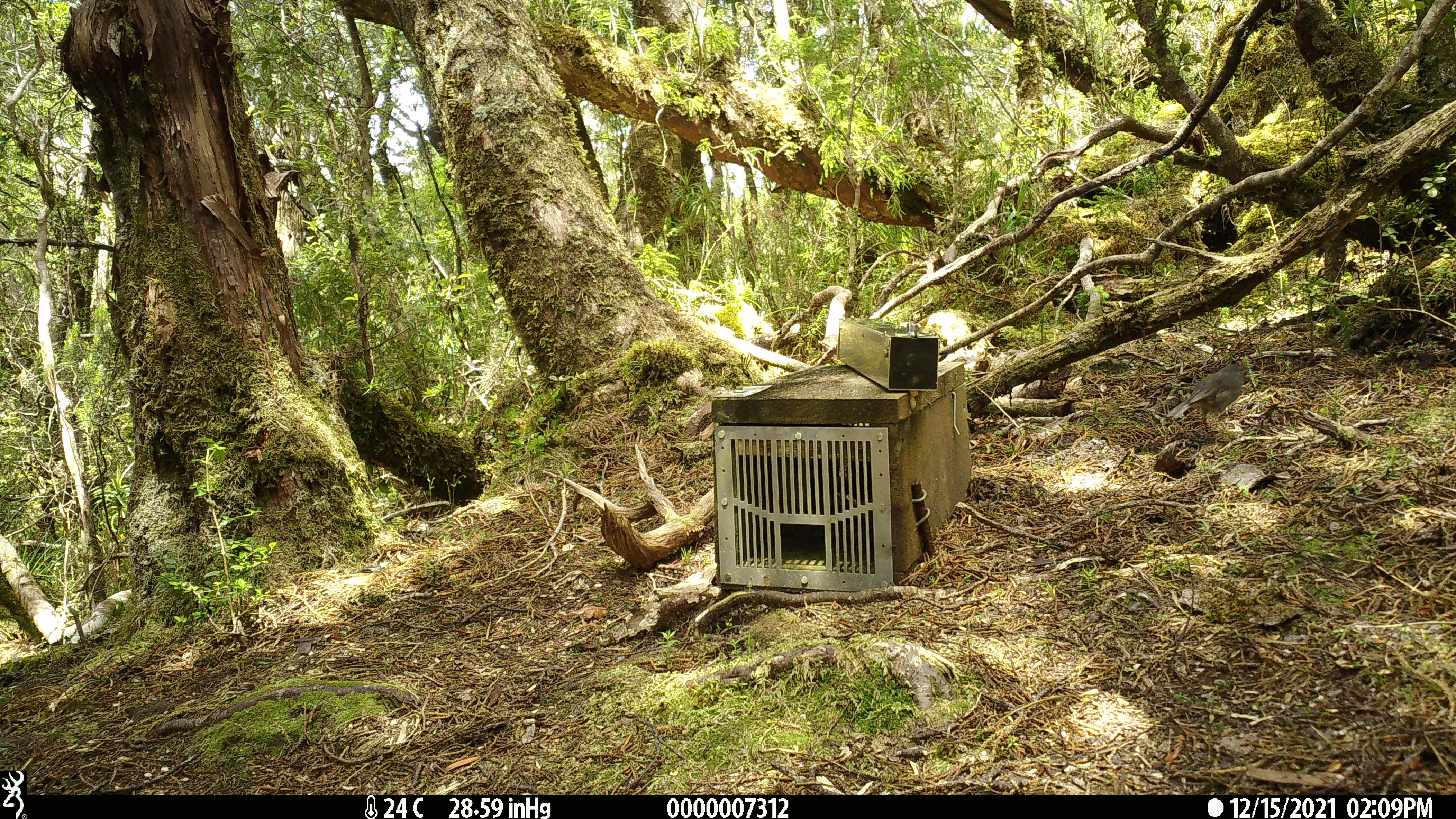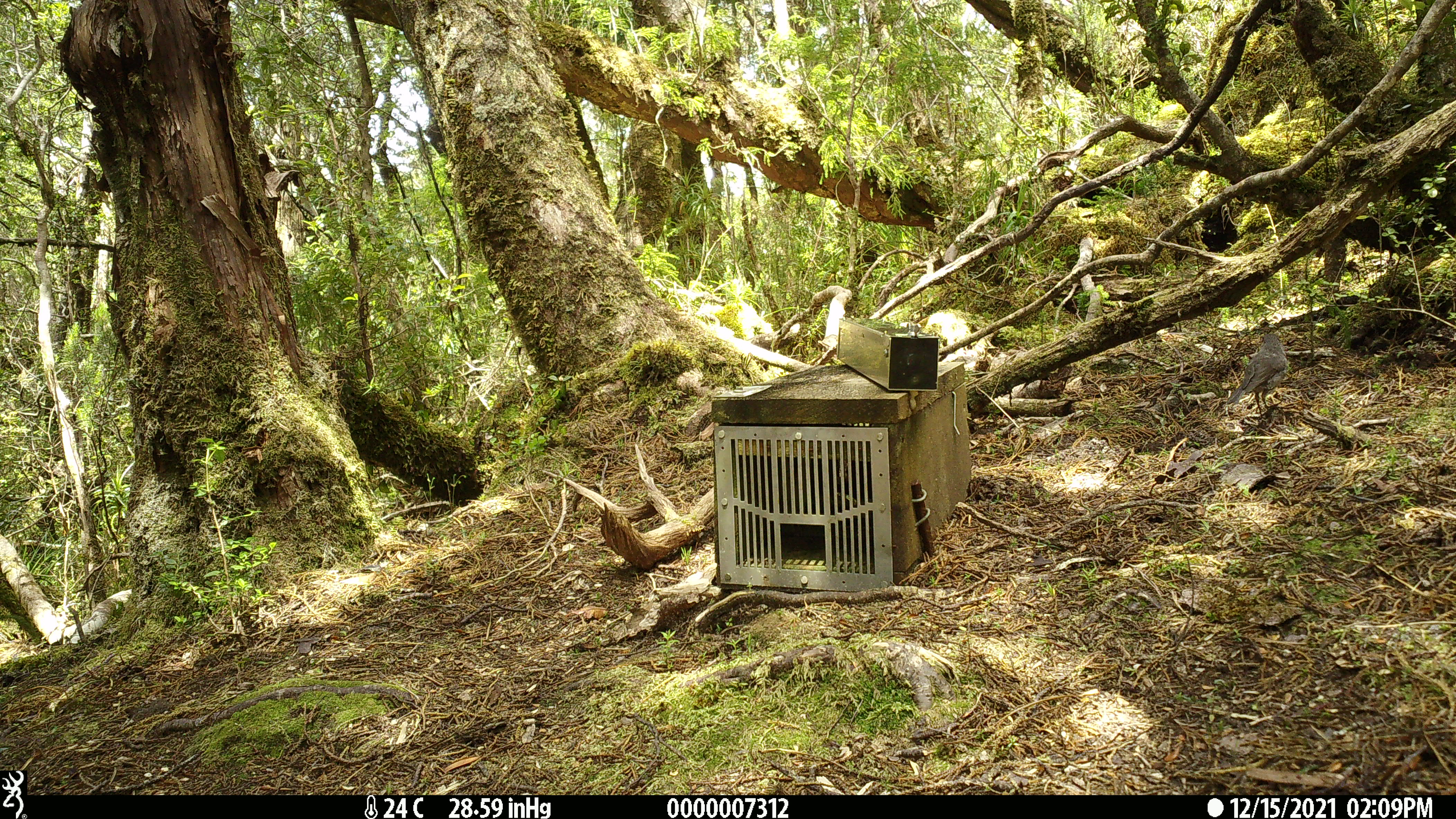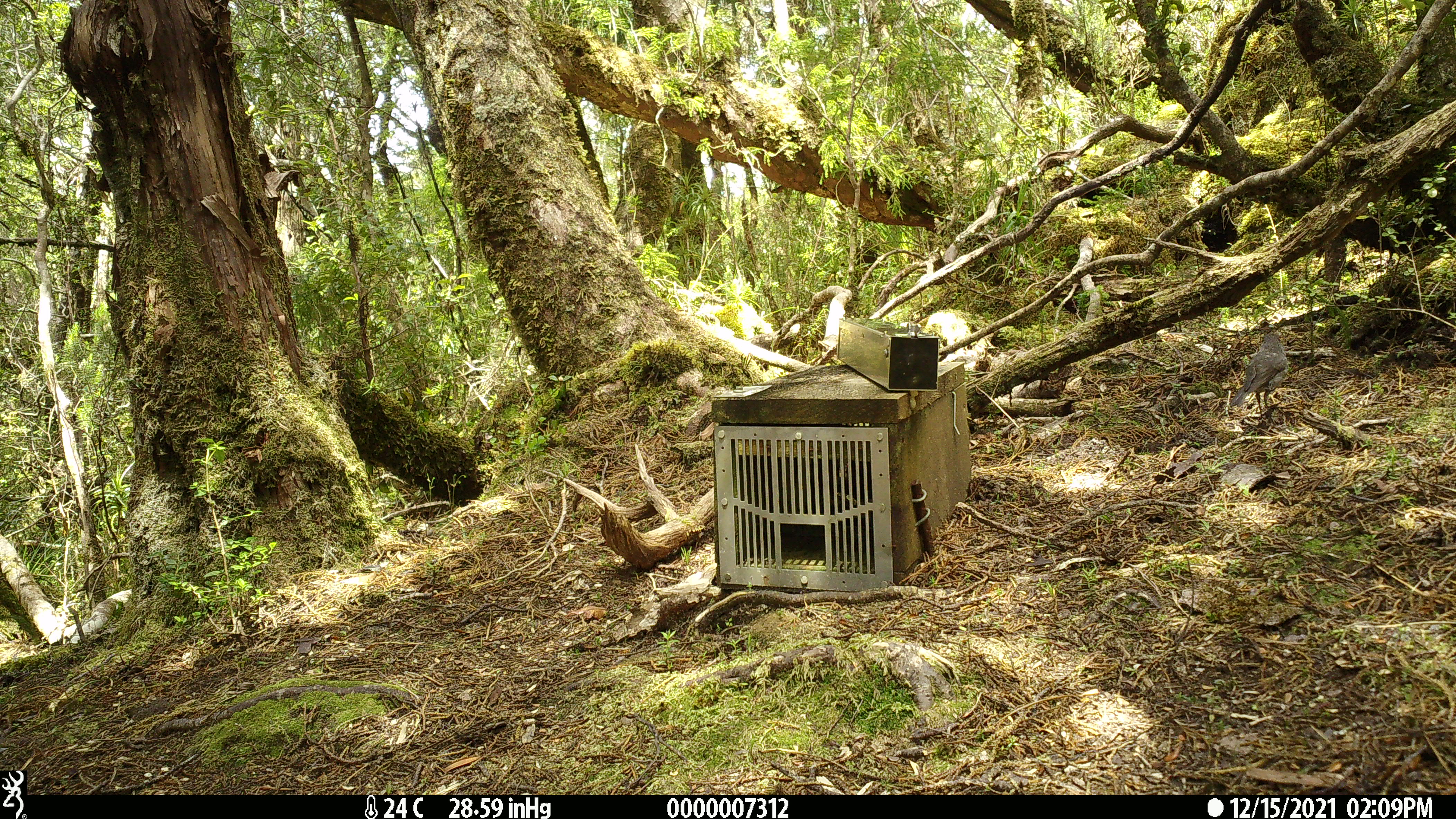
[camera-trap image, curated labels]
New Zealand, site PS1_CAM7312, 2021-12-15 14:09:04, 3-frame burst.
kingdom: Animalia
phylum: Chordata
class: Aves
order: Passeriformes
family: Petroicidae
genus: Petroica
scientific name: Petroica australis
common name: new zealand robin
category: robin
Robin (new zealand robin) (Petroica australis).